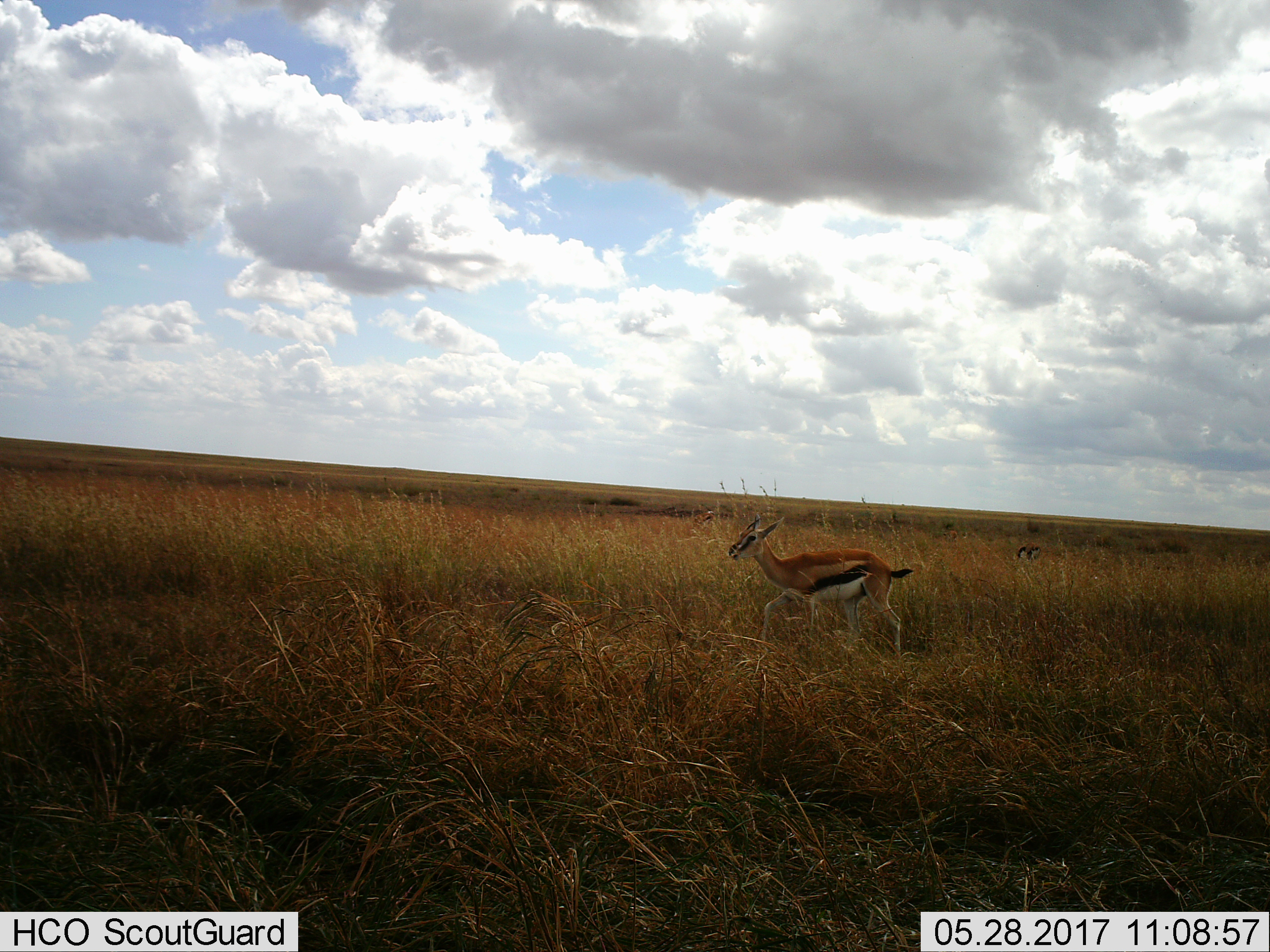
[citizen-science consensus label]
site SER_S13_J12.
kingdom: Animalia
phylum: Chordata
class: Mammalia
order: Artiodactyla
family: Bovidae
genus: Eudorcas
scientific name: Eudorcas thomsonii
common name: thomson's gazelle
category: gazellethomsons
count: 1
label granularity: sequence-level